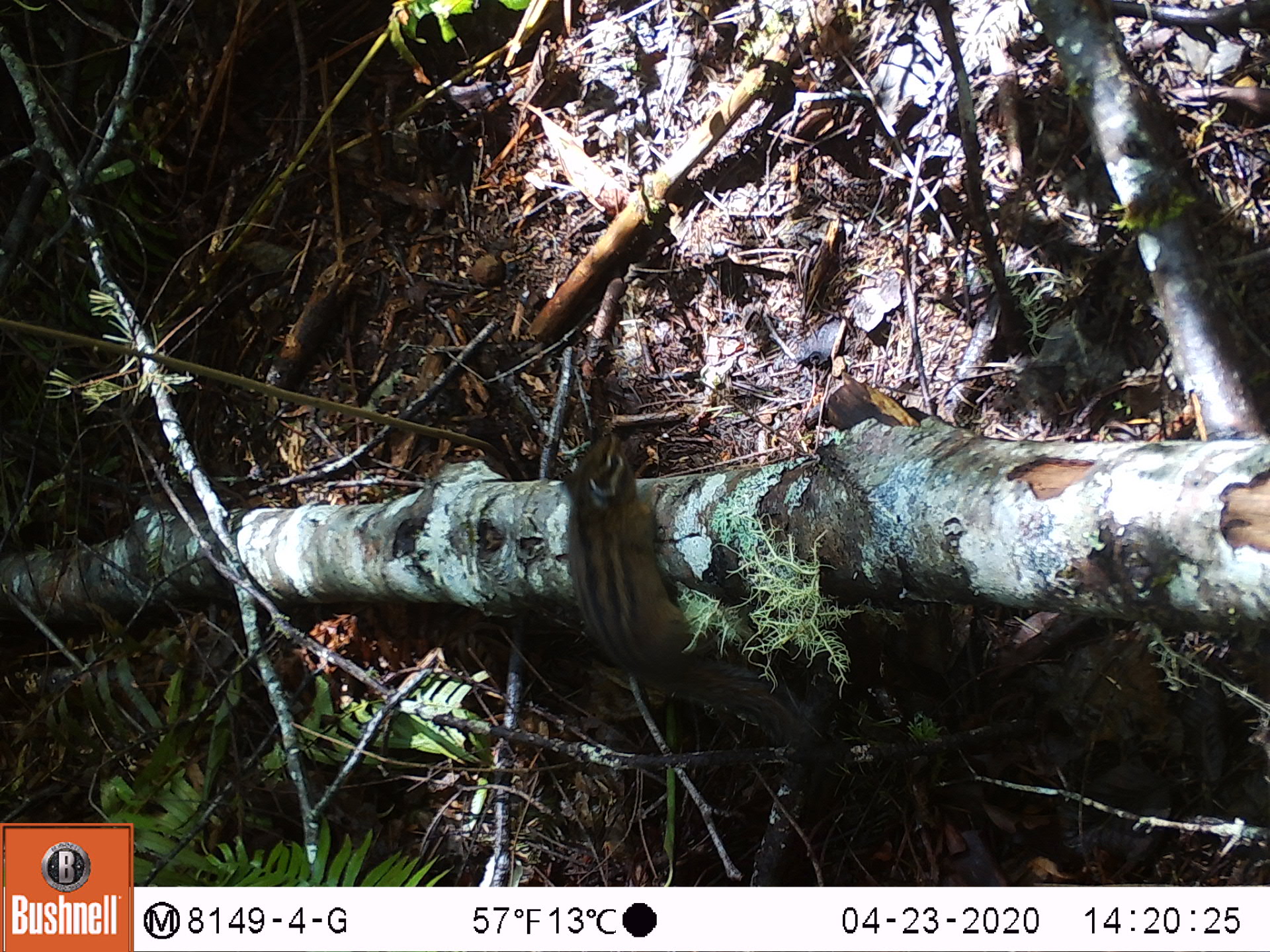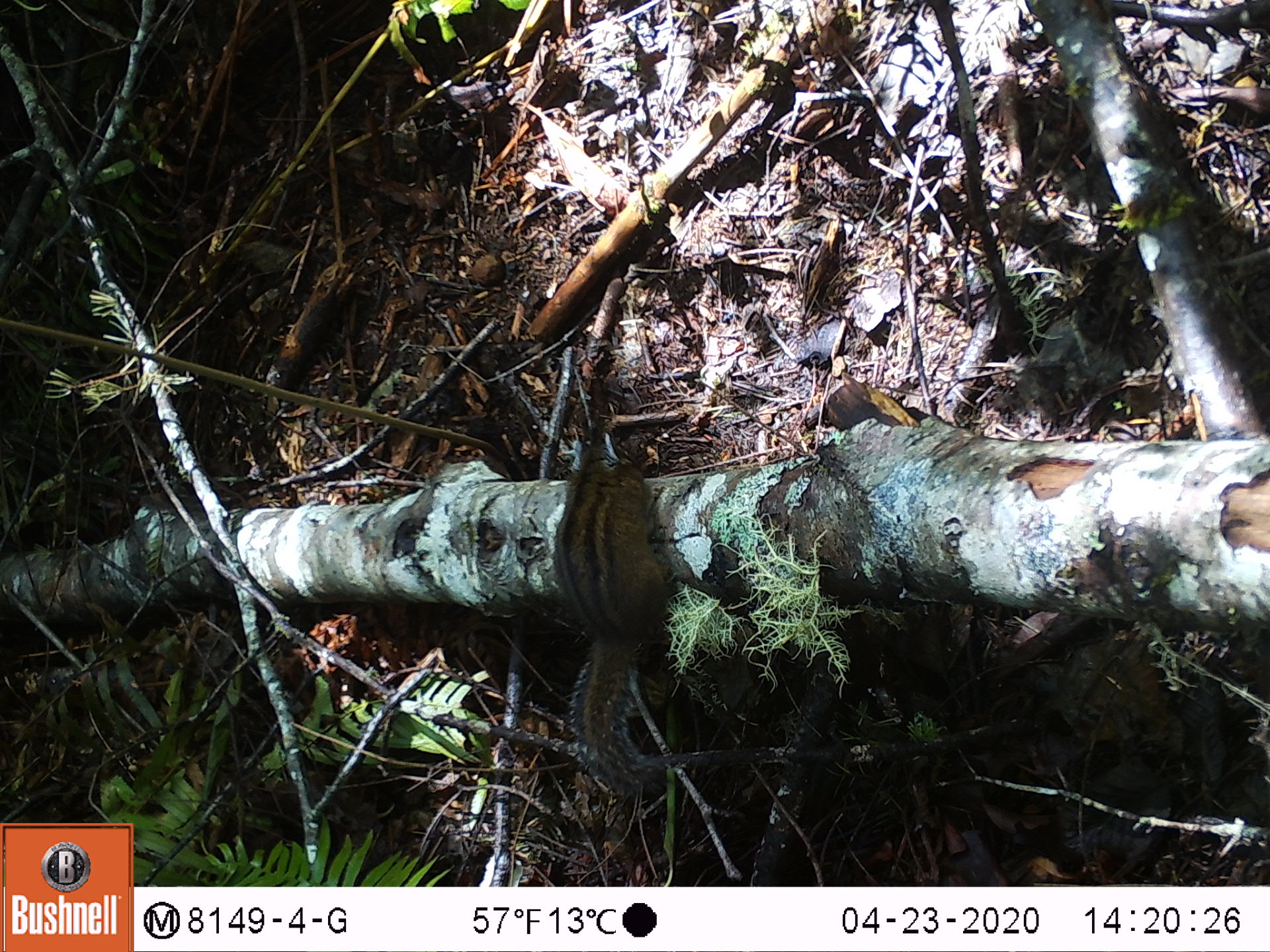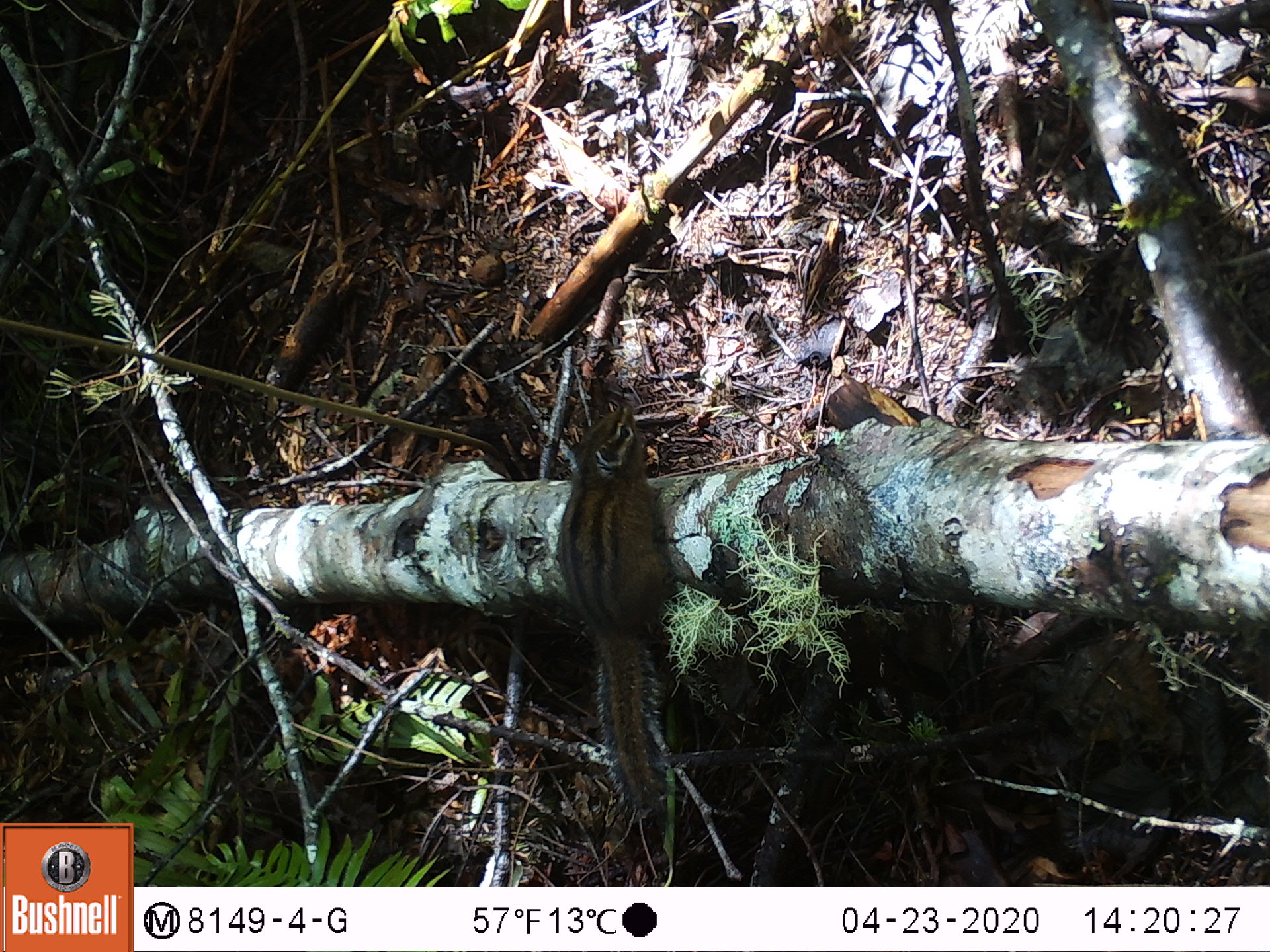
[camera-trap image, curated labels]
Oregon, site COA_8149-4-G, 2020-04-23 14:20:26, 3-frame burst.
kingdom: Animalia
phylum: Chordata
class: Mammalia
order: Rodentia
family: Sciuridae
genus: Neotamias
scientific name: Neotamias townsendii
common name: townsend's chipmunk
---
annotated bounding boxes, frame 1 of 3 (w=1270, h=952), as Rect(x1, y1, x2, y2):
townsend's chipmunk: Rect(551, 420, 806, 752)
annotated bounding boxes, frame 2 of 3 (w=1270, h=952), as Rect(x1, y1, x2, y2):
townsend's chipmunk: Rect(561, 430, 691, 803)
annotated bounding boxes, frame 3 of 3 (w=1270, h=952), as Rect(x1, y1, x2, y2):
townsend's chipmunk: Rect(551, 396, 692, 827)